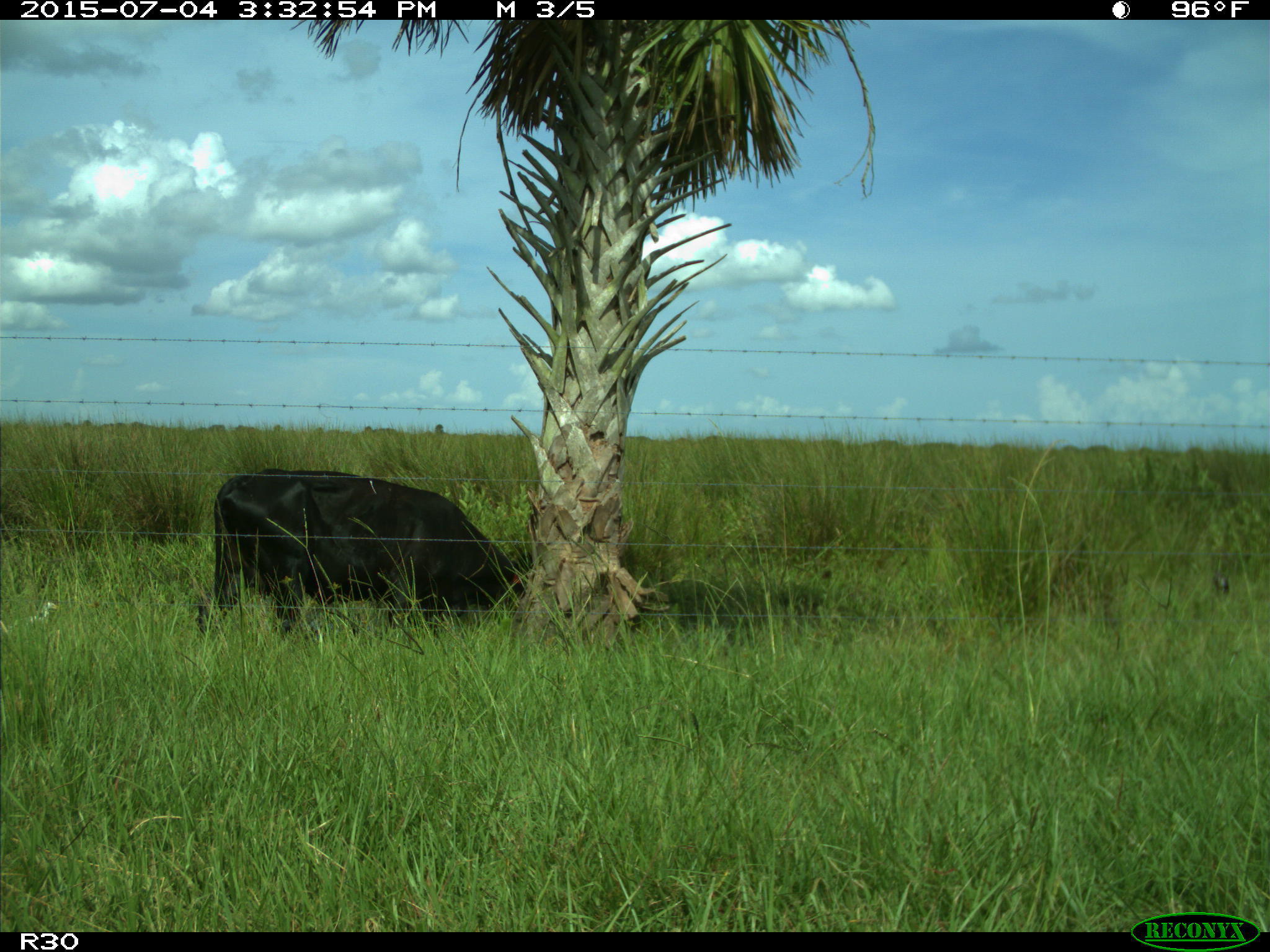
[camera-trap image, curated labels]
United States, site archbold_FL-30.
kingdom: Animalia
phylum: Chordata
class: Mammalia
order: Artiodactyla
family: Bovidae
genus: Bos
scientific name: Bos taurus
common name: domestic cow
Bos taurus (domestic cow).